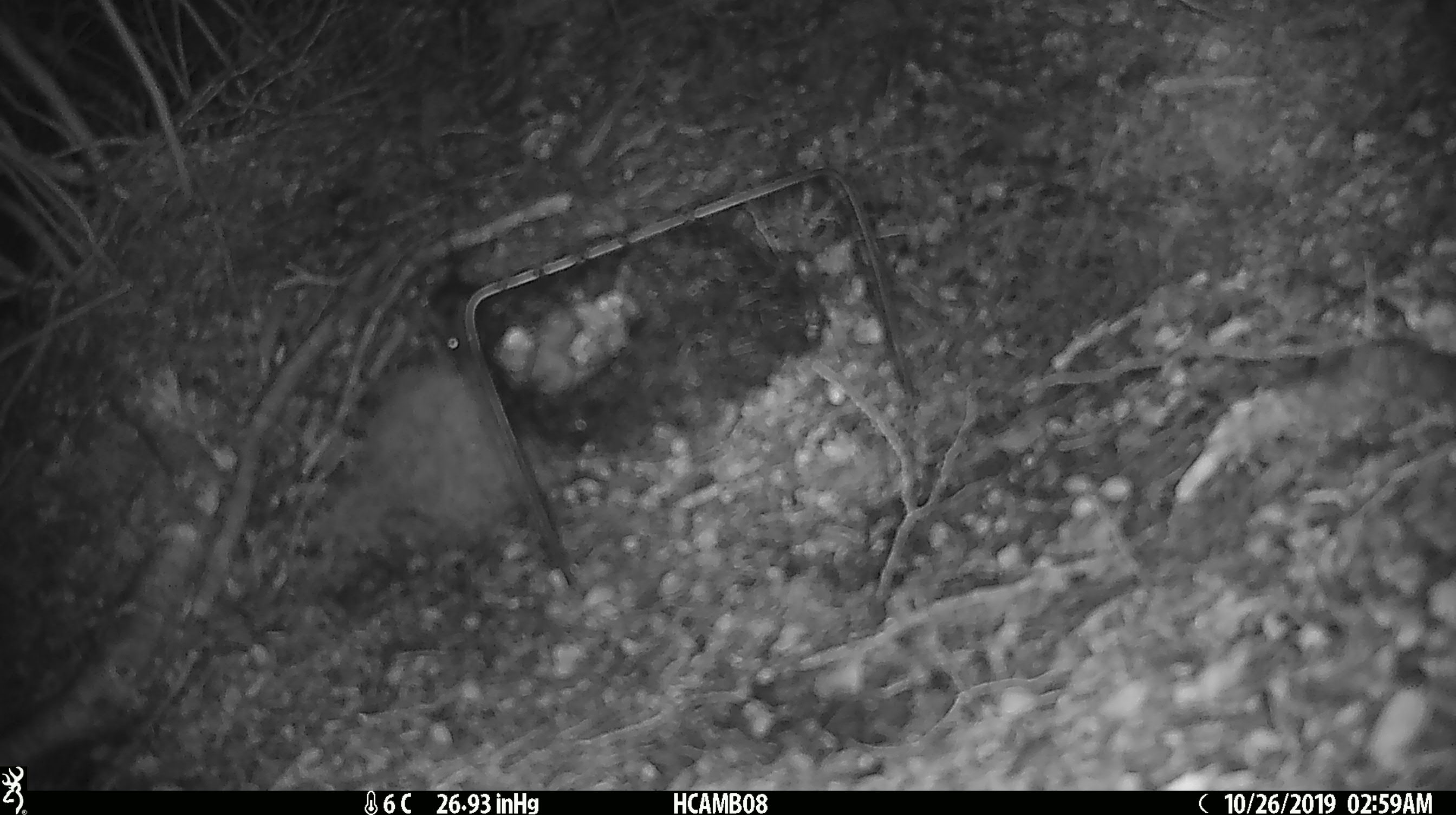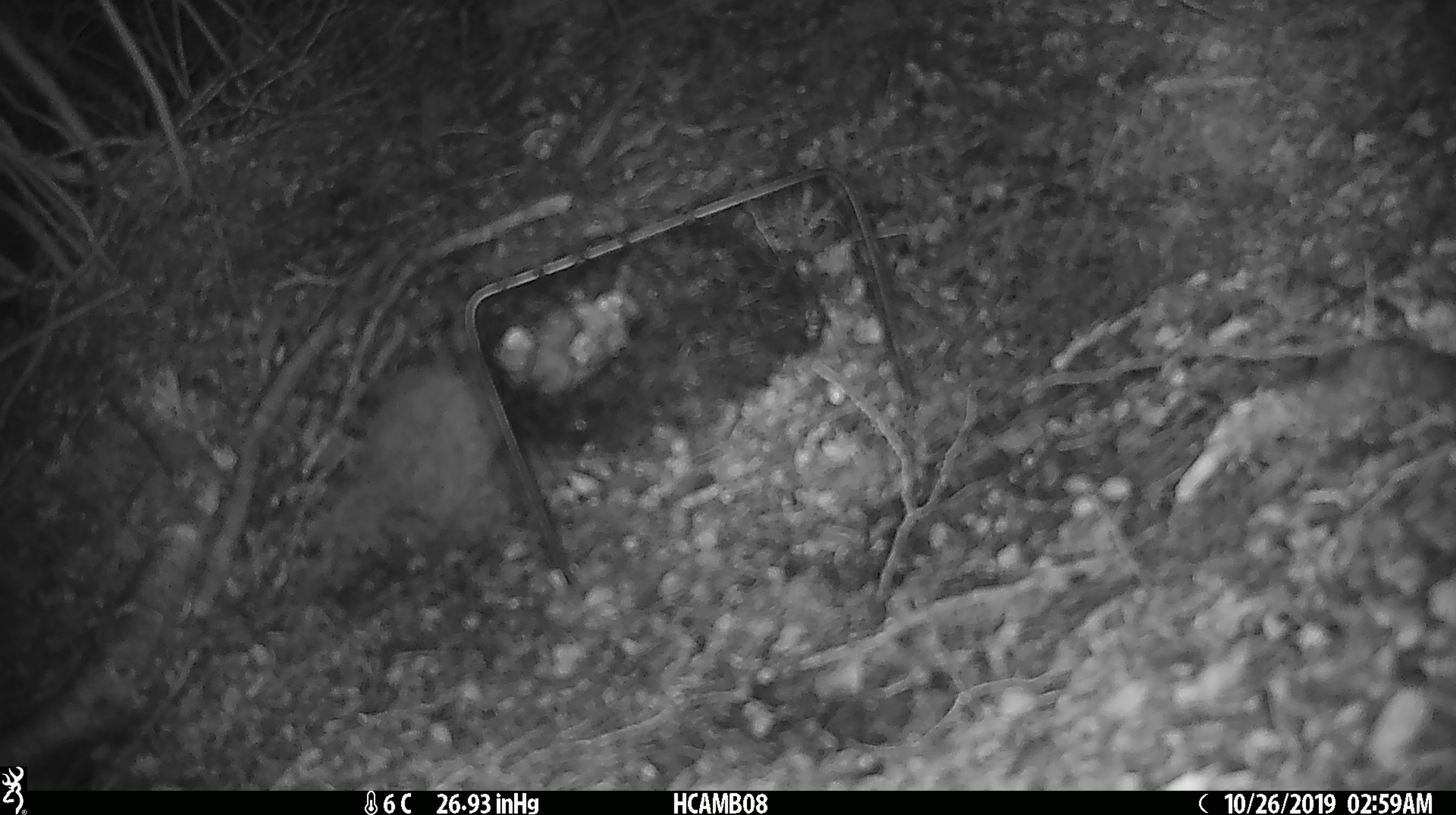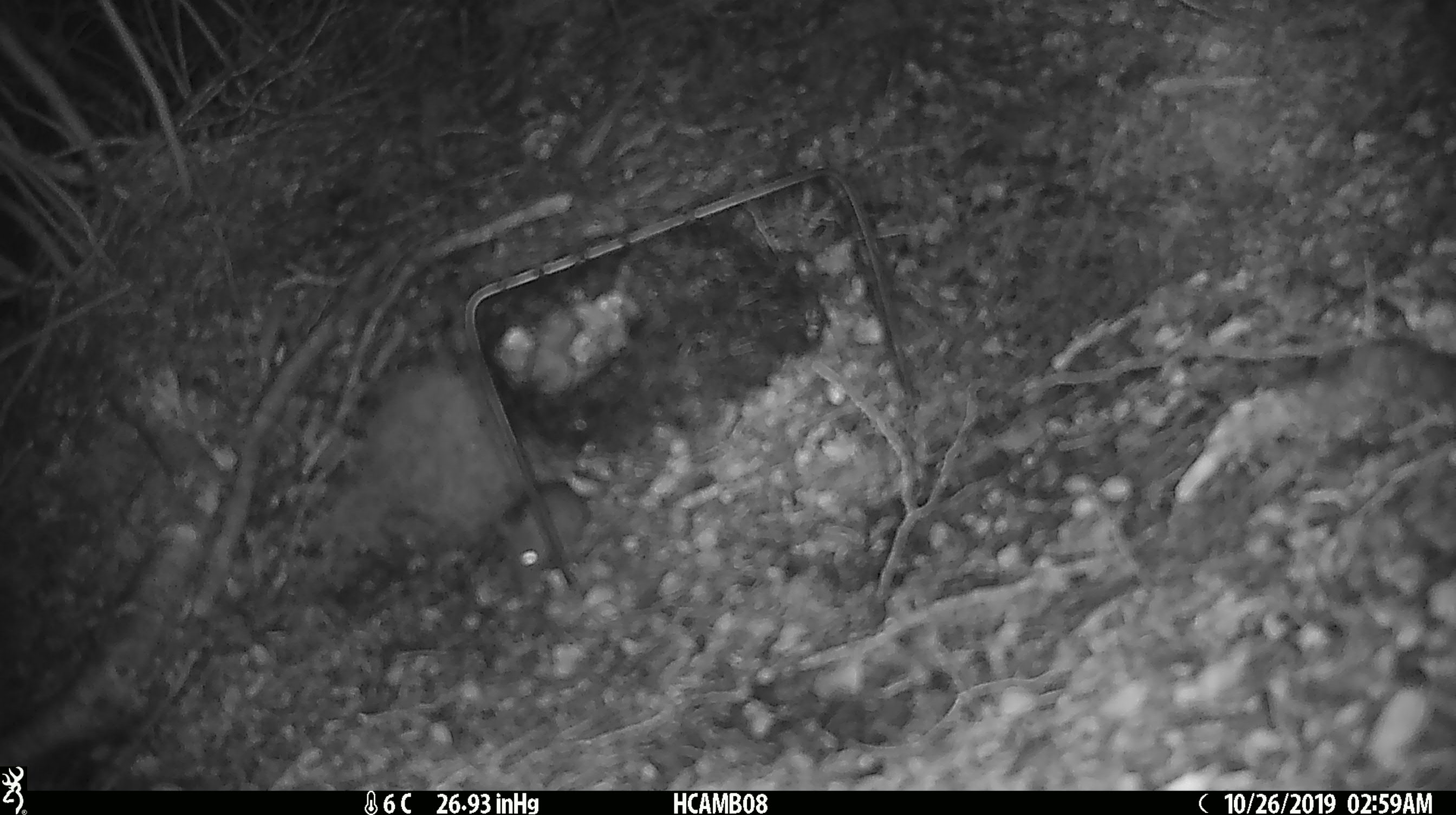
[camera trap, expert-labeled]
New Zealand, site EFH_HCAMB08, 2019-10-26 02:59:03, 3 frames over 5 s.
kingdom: Animalia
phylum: Chordata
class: Mammalia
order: Rodentia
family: Muridae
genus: Mus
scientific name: Mus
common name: mouse